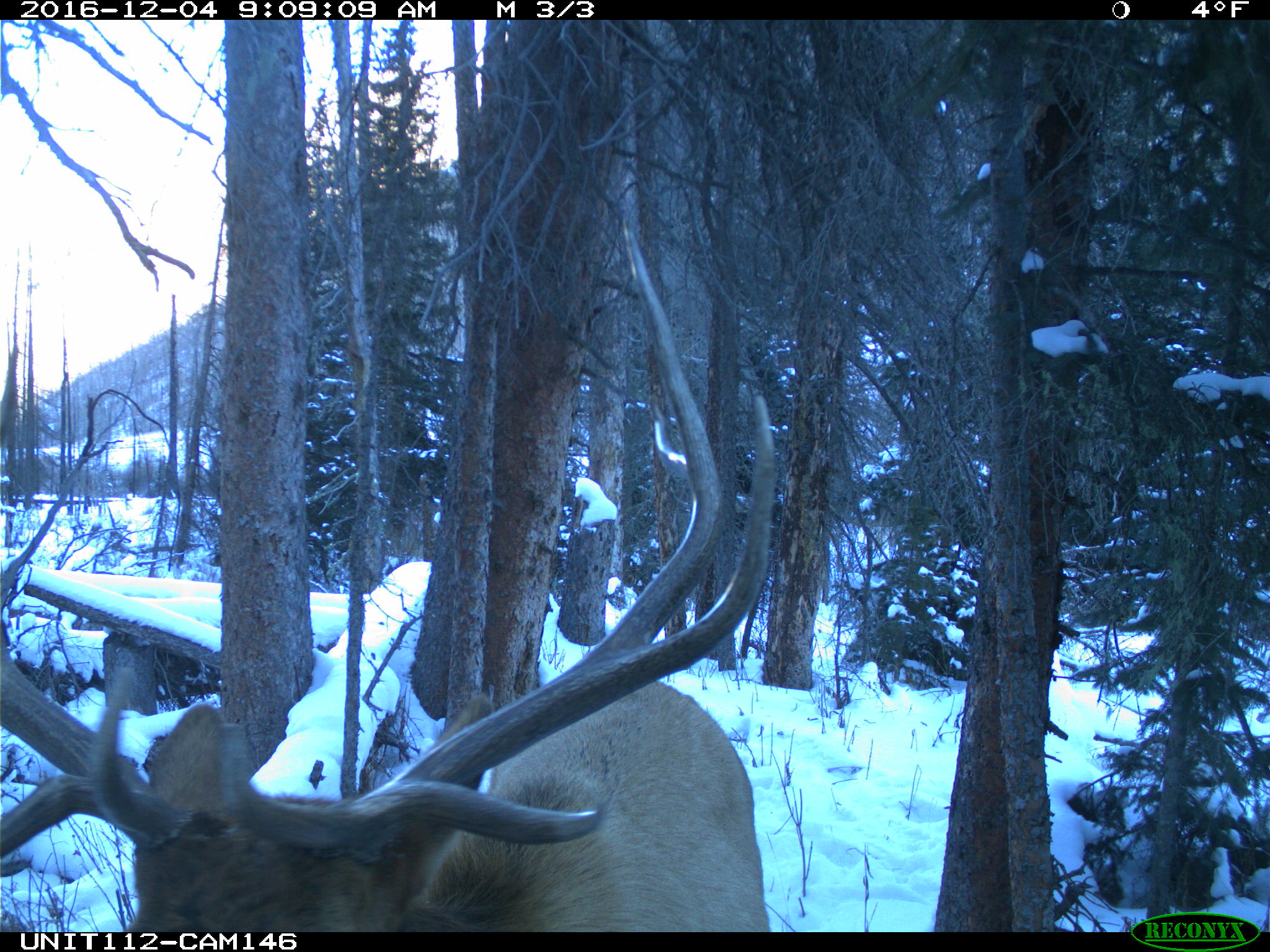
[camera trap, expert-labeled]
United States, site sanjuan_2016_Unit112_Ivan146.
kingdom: Animalia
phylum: Chordata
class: Mammalia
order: Artiodactyla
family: Cervidae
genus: Cervus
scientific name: Cervus elaphus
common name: red deer